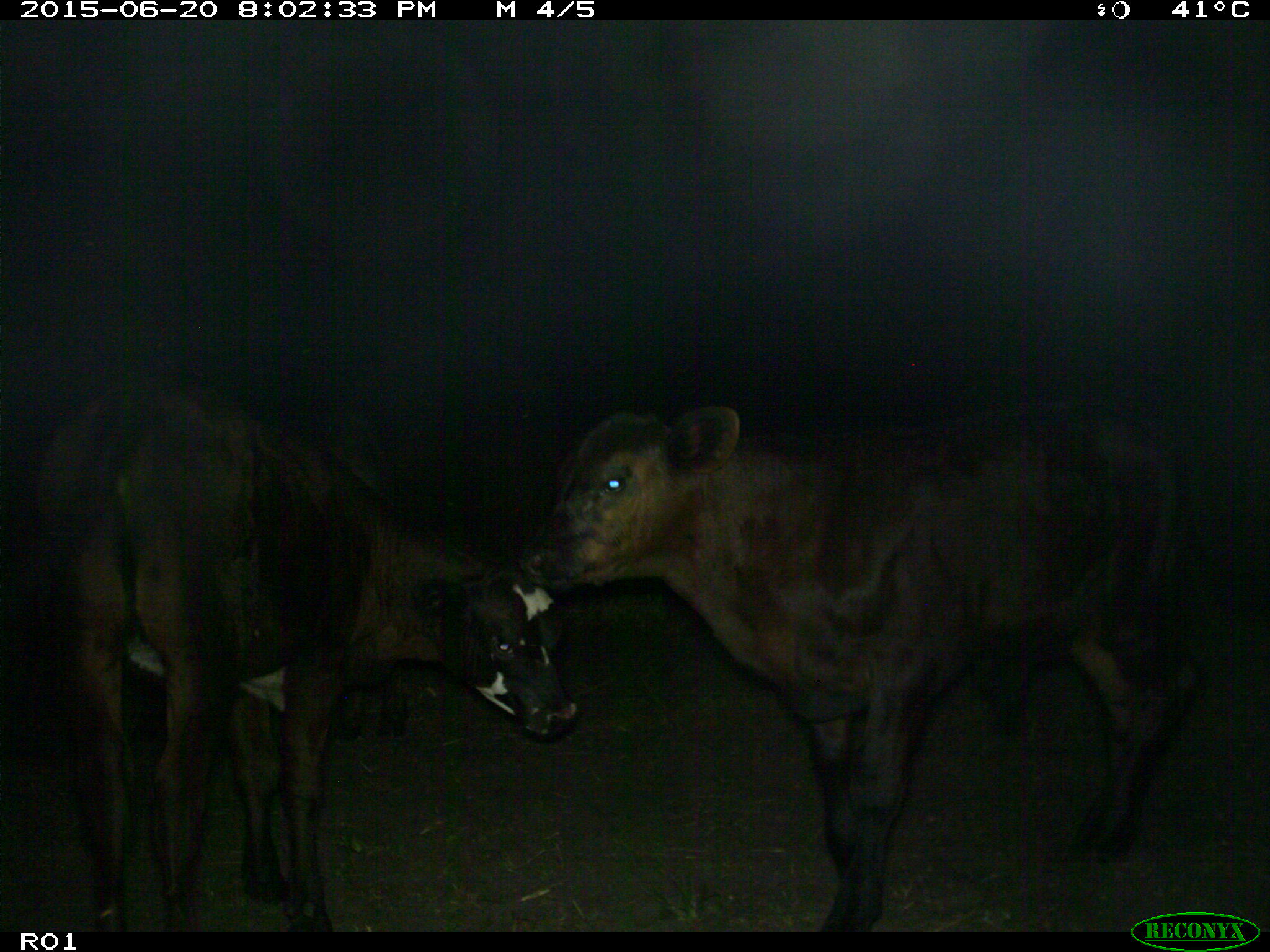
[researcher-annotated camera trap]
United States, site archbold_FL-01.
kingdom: Animalia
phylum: Chordata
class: Mammalia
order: Artiodactyla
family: Bovidae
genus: Bos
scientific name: Bos taurus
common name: domestic cow